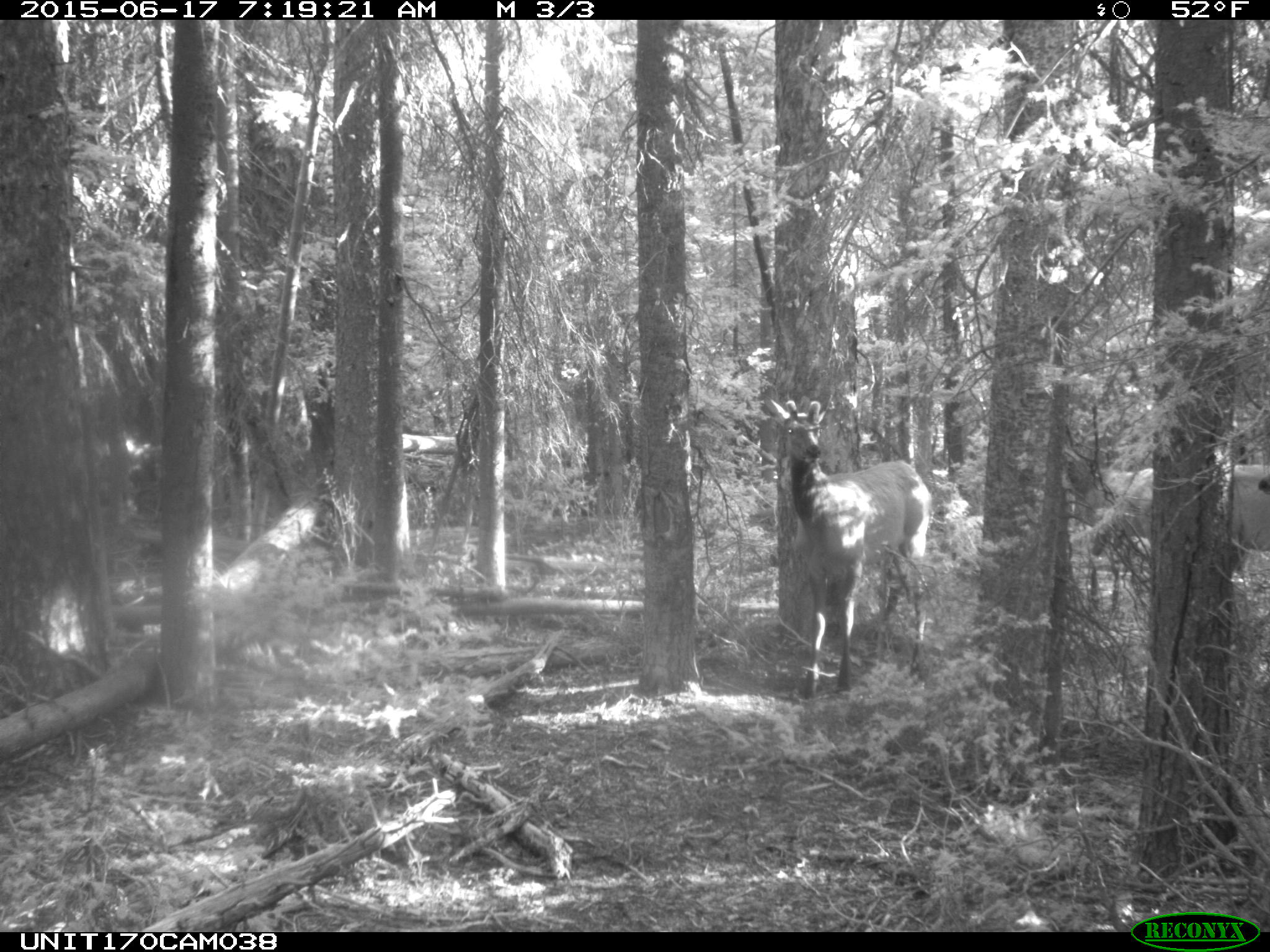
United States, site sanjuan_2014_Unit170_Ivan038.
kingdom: Animalia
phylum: Chordata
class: Mammalia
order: Artiodactyla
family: Cervidae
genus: Cervus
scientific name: Cervus elaphus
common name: red deer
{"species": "Cervus elaphus (red deer)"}